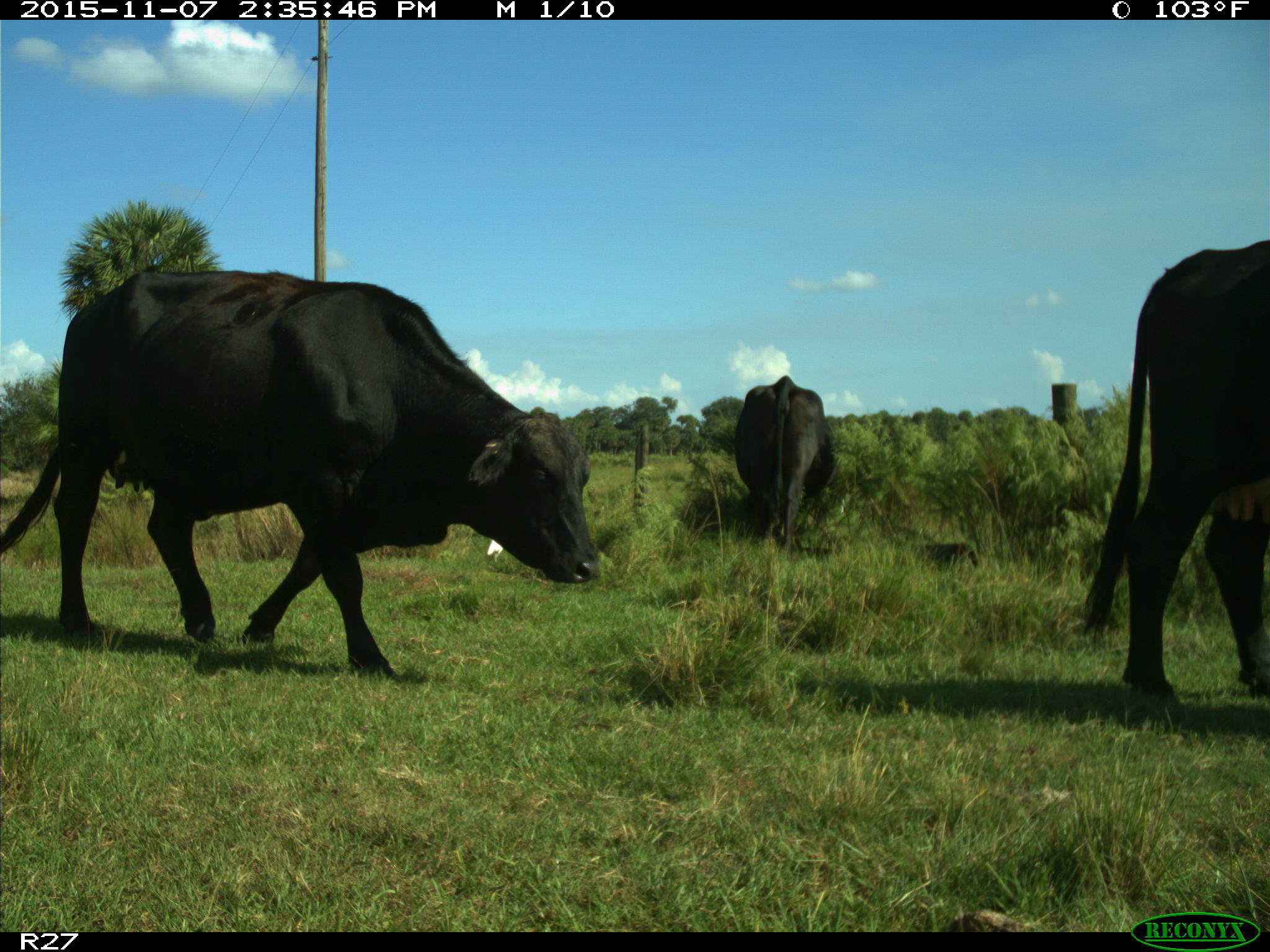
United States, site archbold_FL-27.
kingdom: Animalia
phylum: Chordata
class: Mammalia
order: Artiodactyla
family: Bovidae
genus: Bos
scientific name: Bos taurus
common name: domestic cow